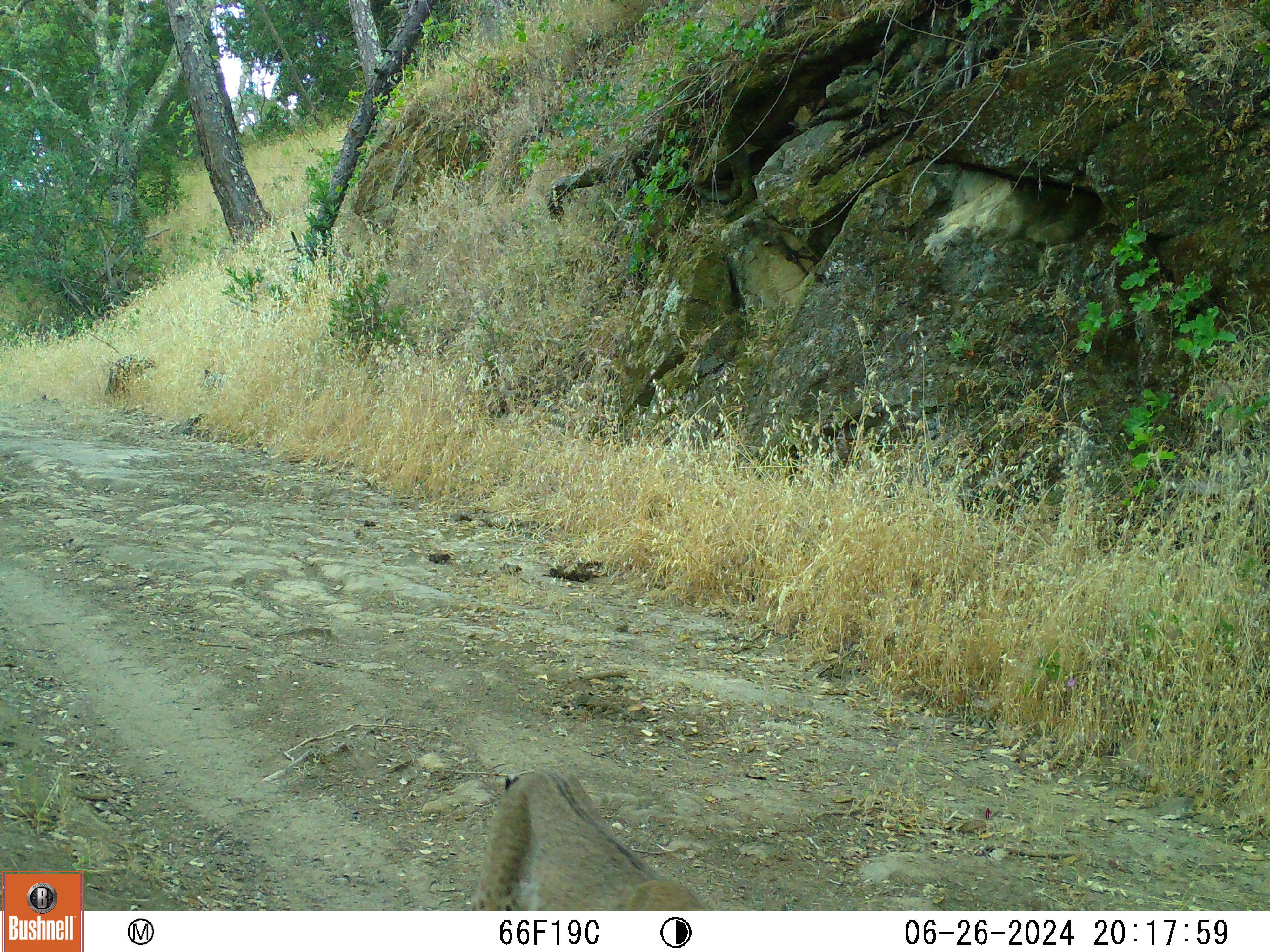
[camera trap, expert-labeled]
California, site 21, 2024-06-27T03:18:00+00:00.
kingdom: Animalia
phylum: Chordata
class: Mammalia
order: Carnivora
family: Felidae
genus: Lynx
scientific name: Lynx rufus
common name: bobcat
Bobcat (Lynx rufus).